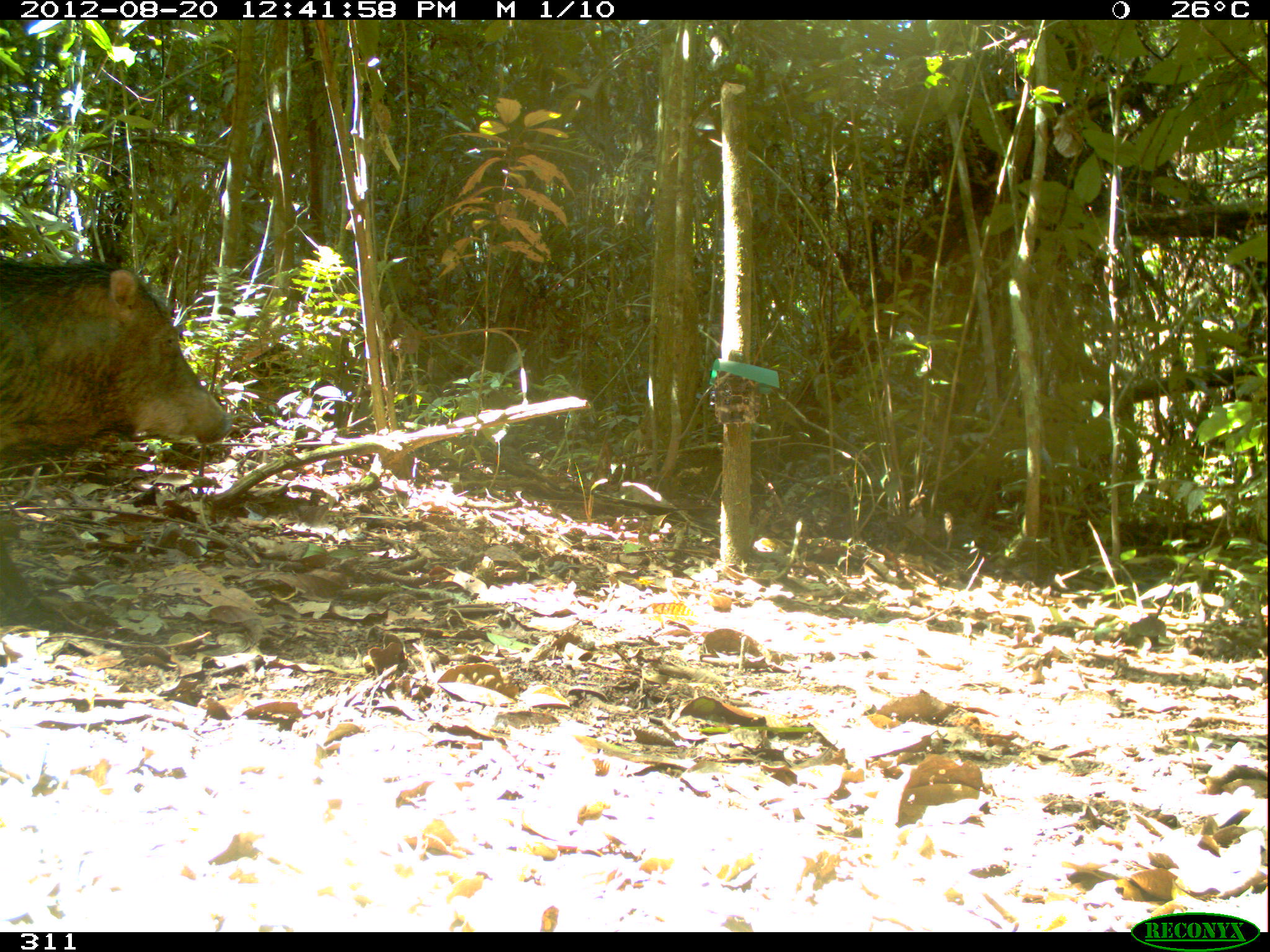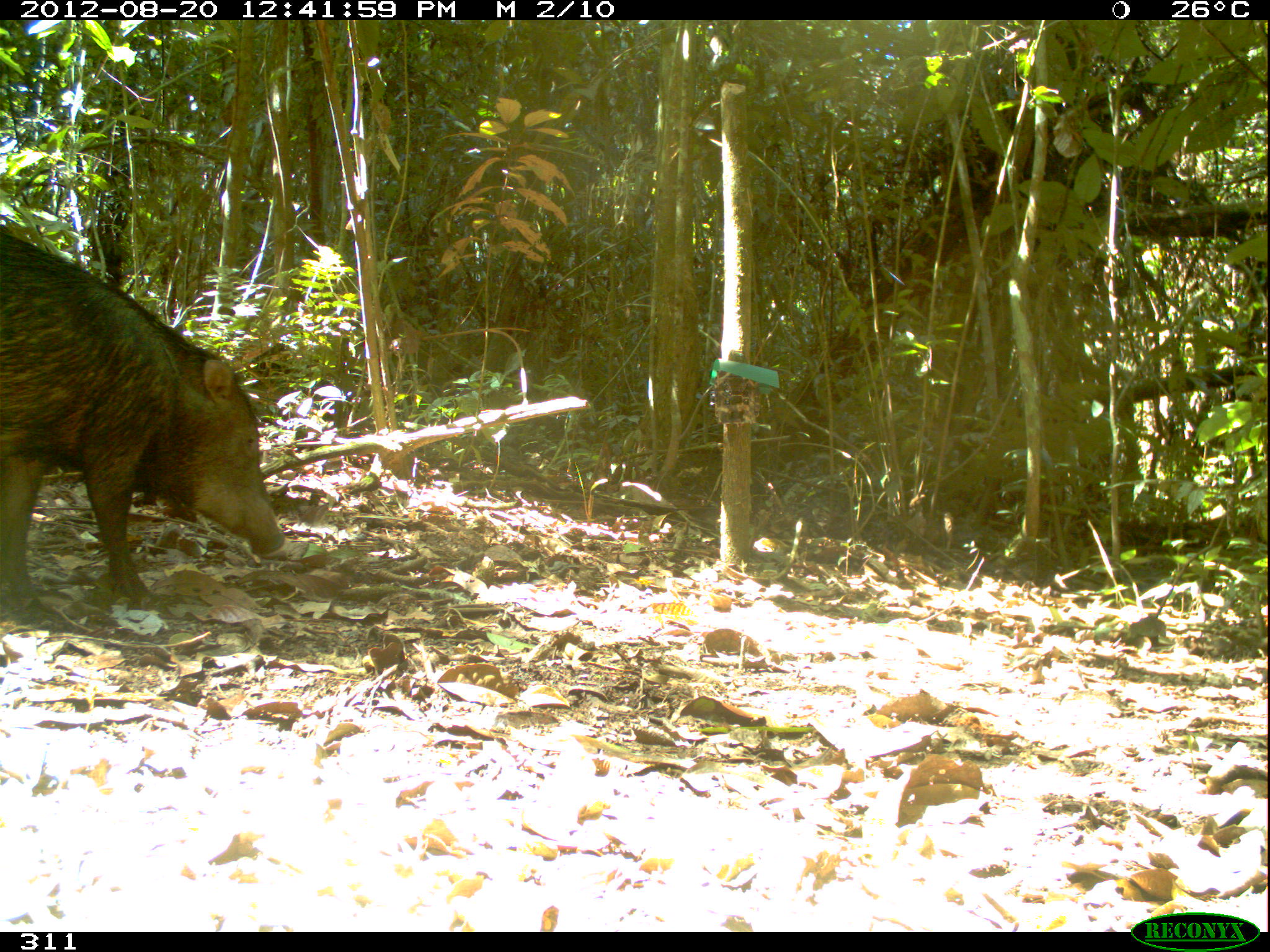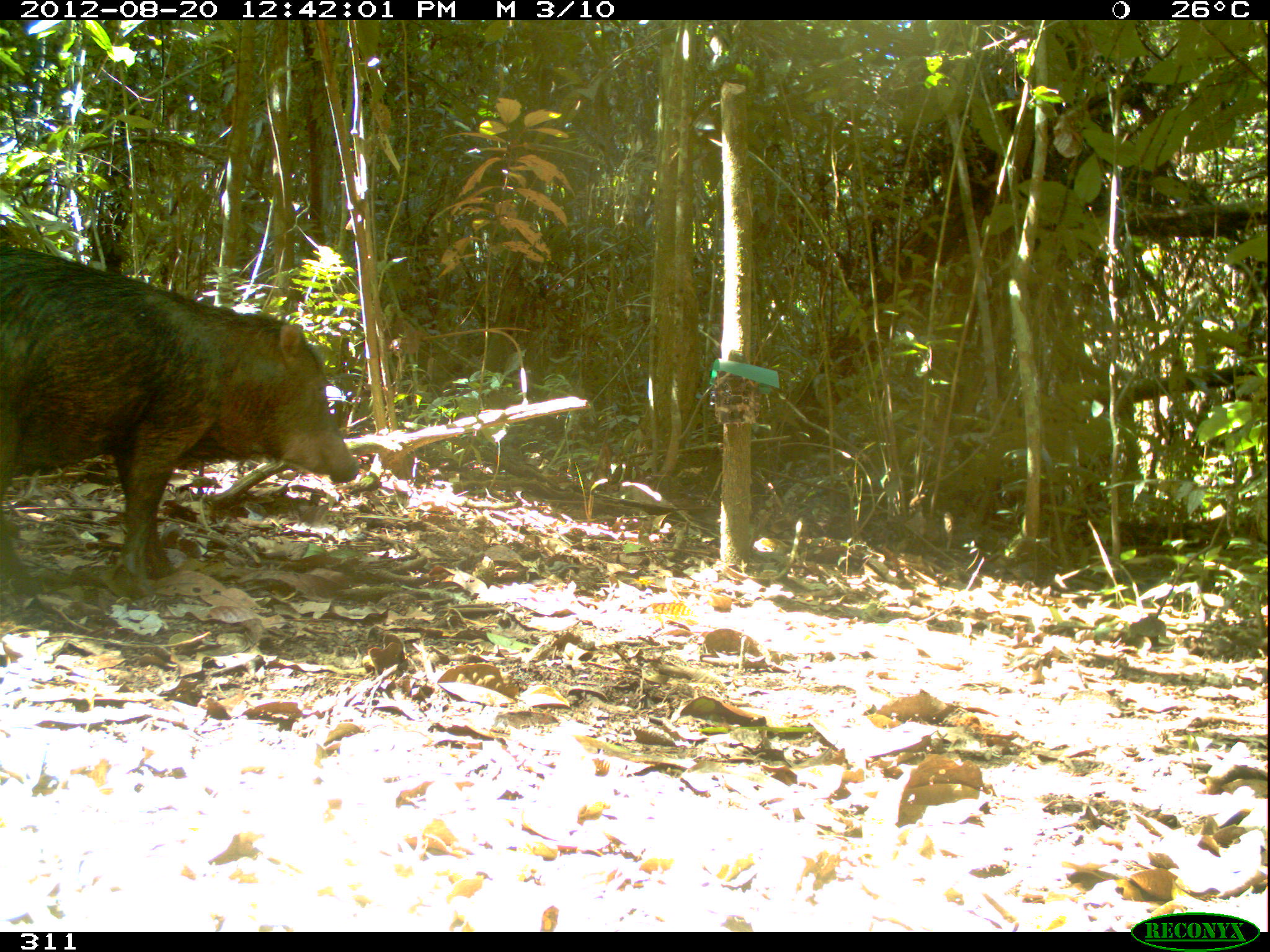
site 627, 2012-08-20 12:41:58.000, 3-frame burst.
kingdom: Animalia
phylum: Chordata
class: Mammalia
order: Artiodactyla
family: Tayassuidae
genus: Tayassu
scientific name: Tayassu pecari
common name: white-lipped peccary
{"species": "Tayassu pecari (white-lipped peccary)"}